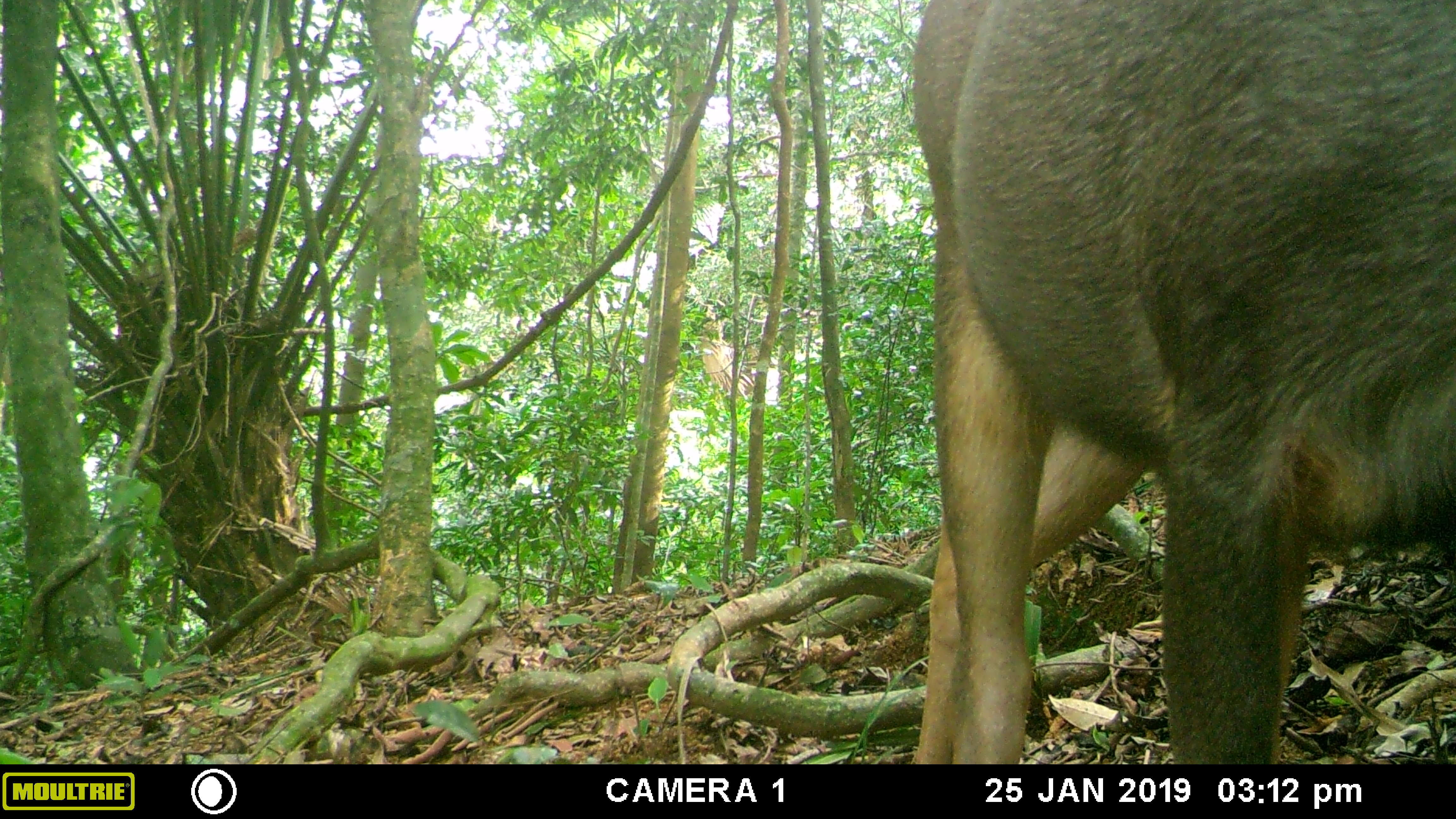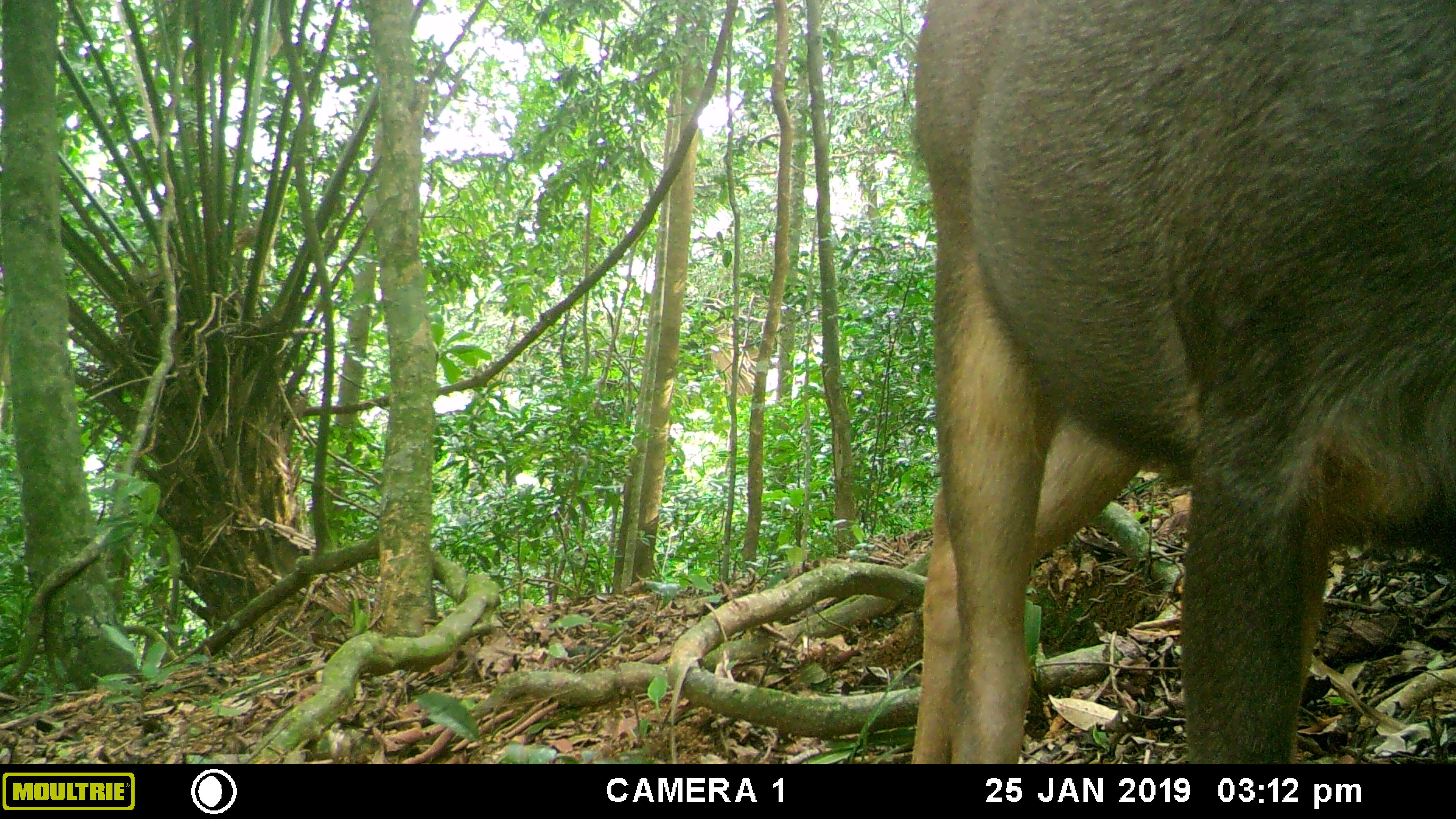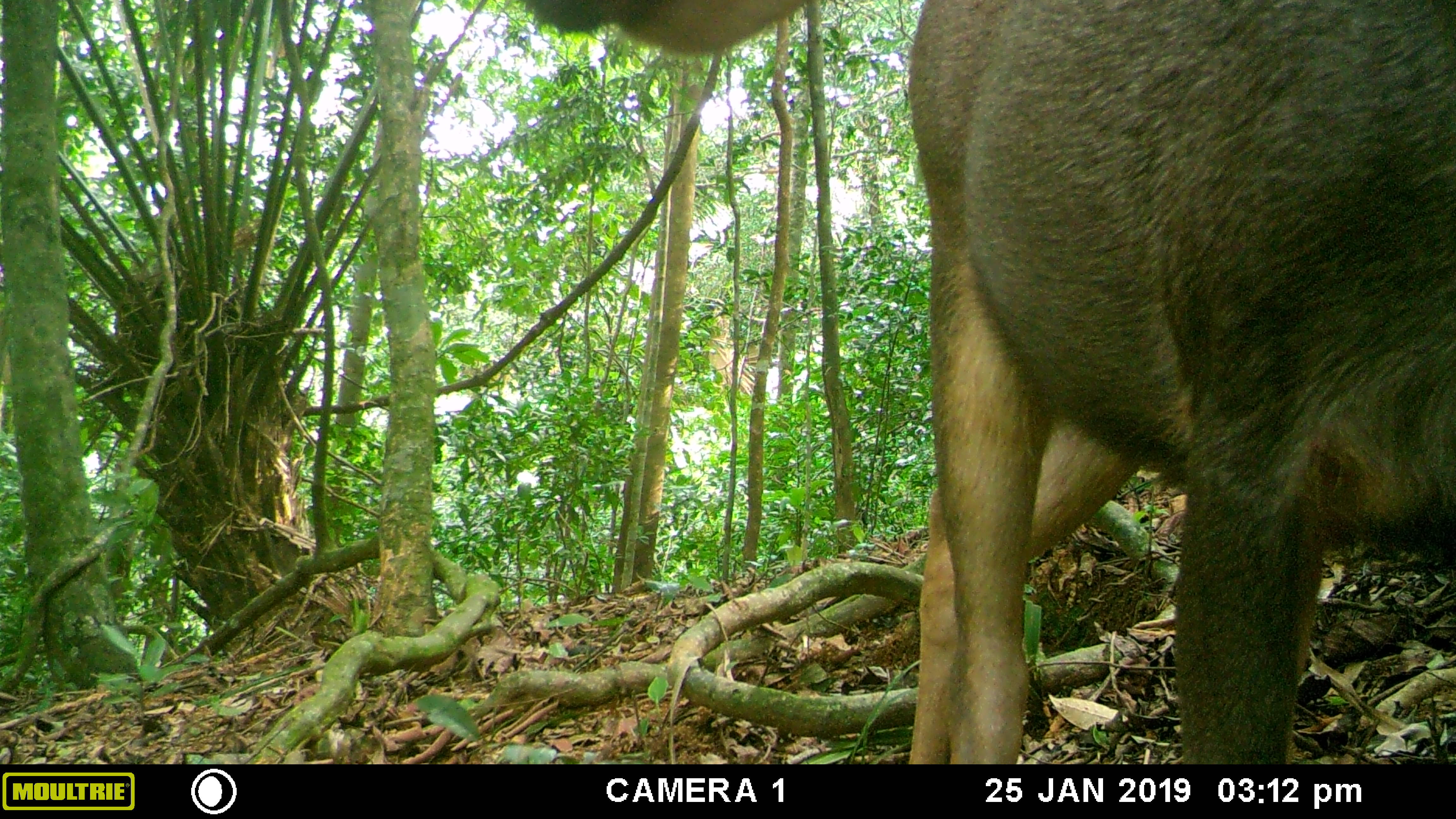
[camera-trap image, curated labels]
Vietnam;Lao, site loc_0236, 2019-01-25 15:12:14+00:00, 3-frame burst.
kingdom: Animalia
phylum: Chordata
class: Mammalia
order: Artiodactyla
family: Cervidae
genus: Rusa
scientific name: Rusa unicolor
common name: sambar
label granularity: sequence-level